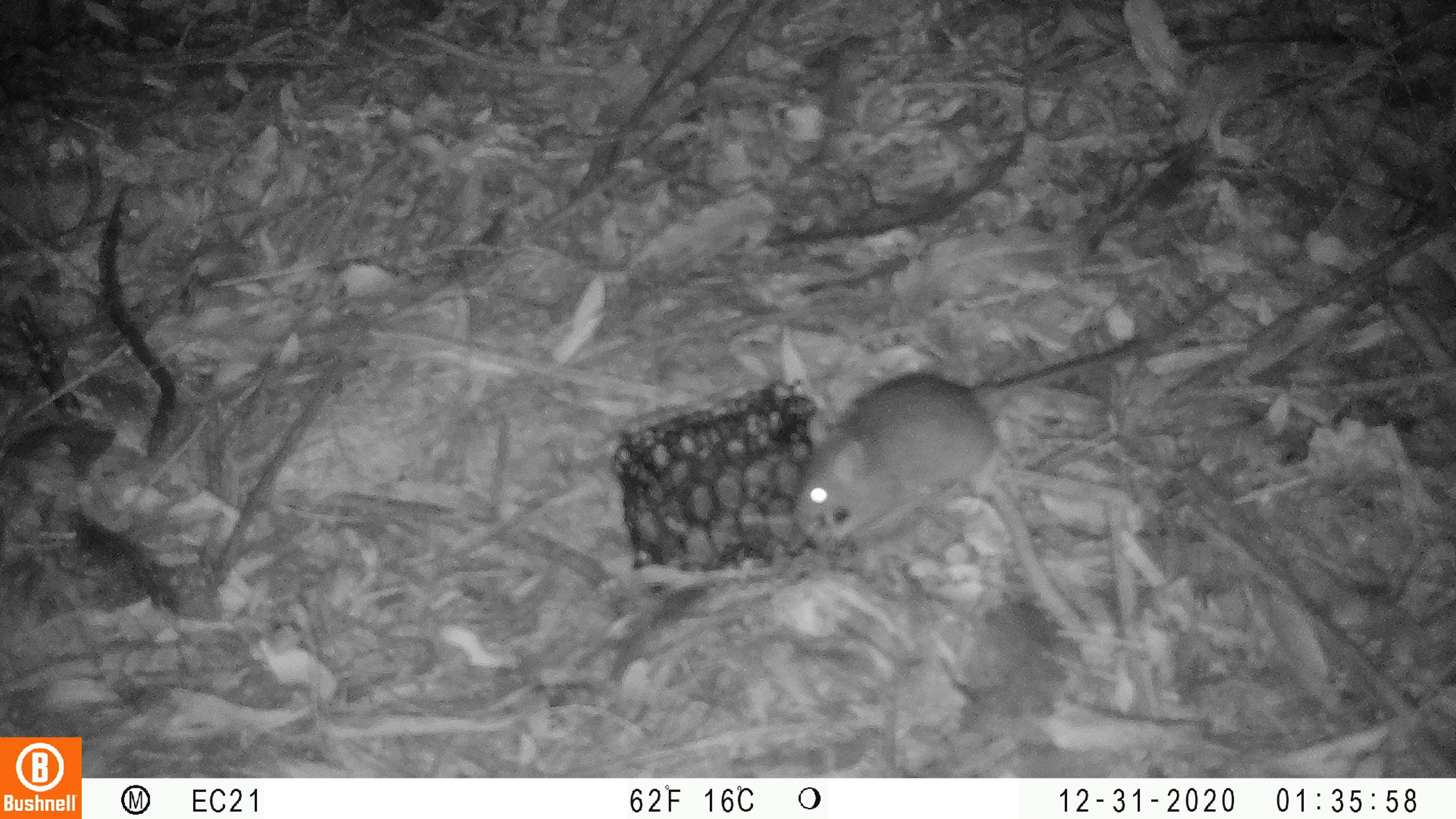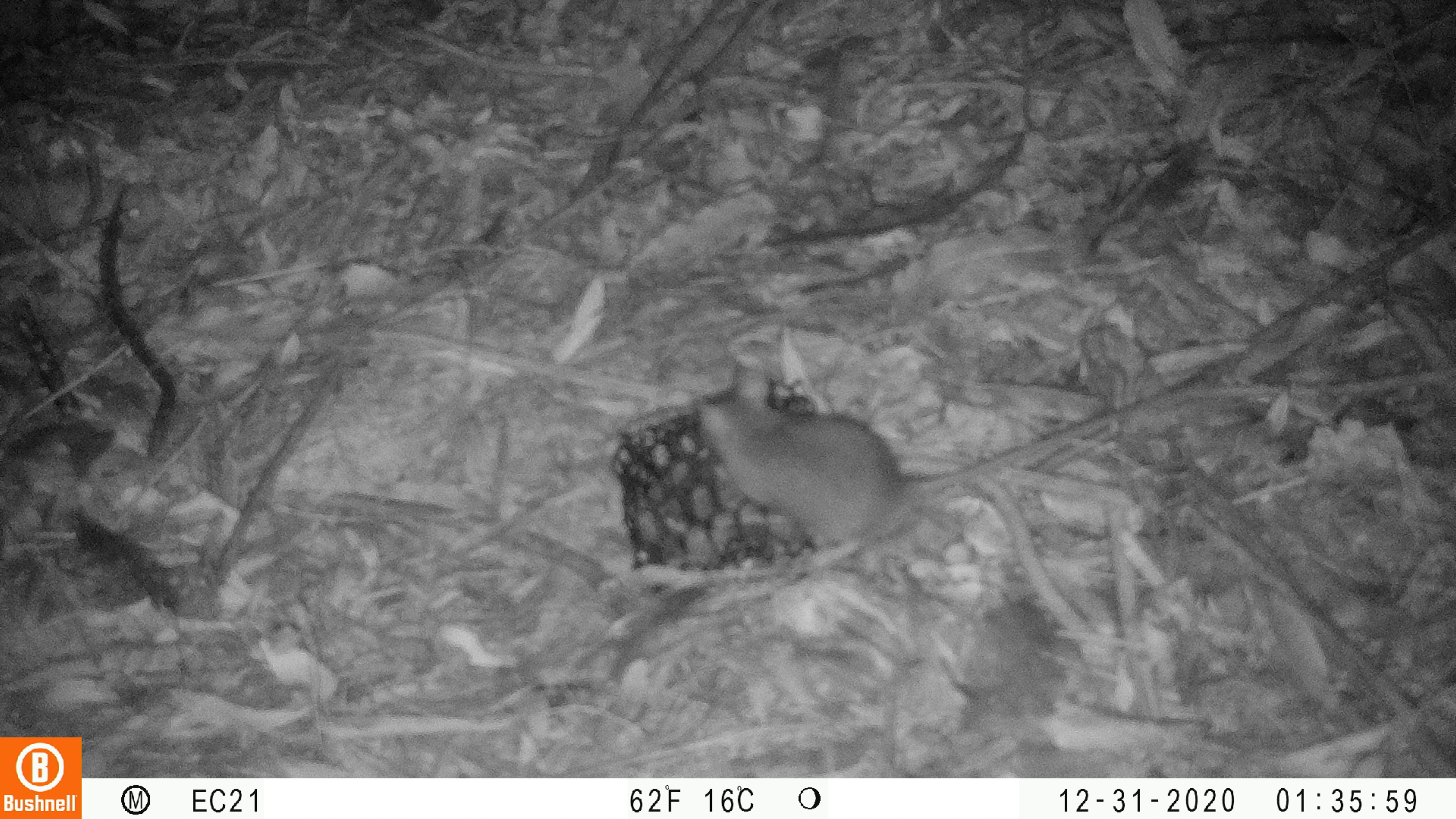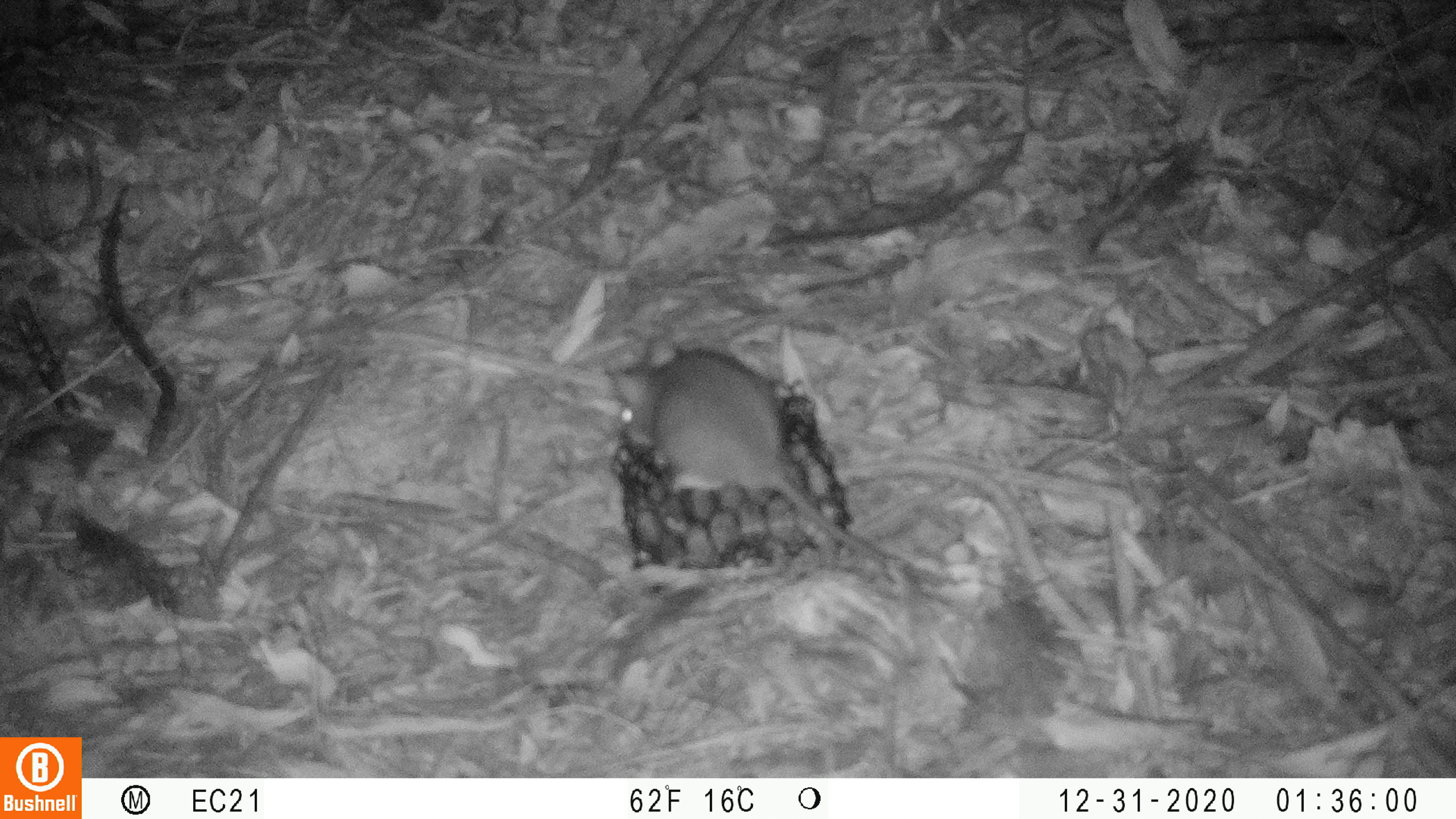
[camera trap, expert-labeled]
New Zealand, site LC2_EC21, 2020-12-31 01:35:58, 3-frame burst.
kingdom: Animalia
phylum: Chordata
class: Mammalia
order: Rodentia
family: Muridae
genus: Rattus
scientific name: Rattus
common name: rat